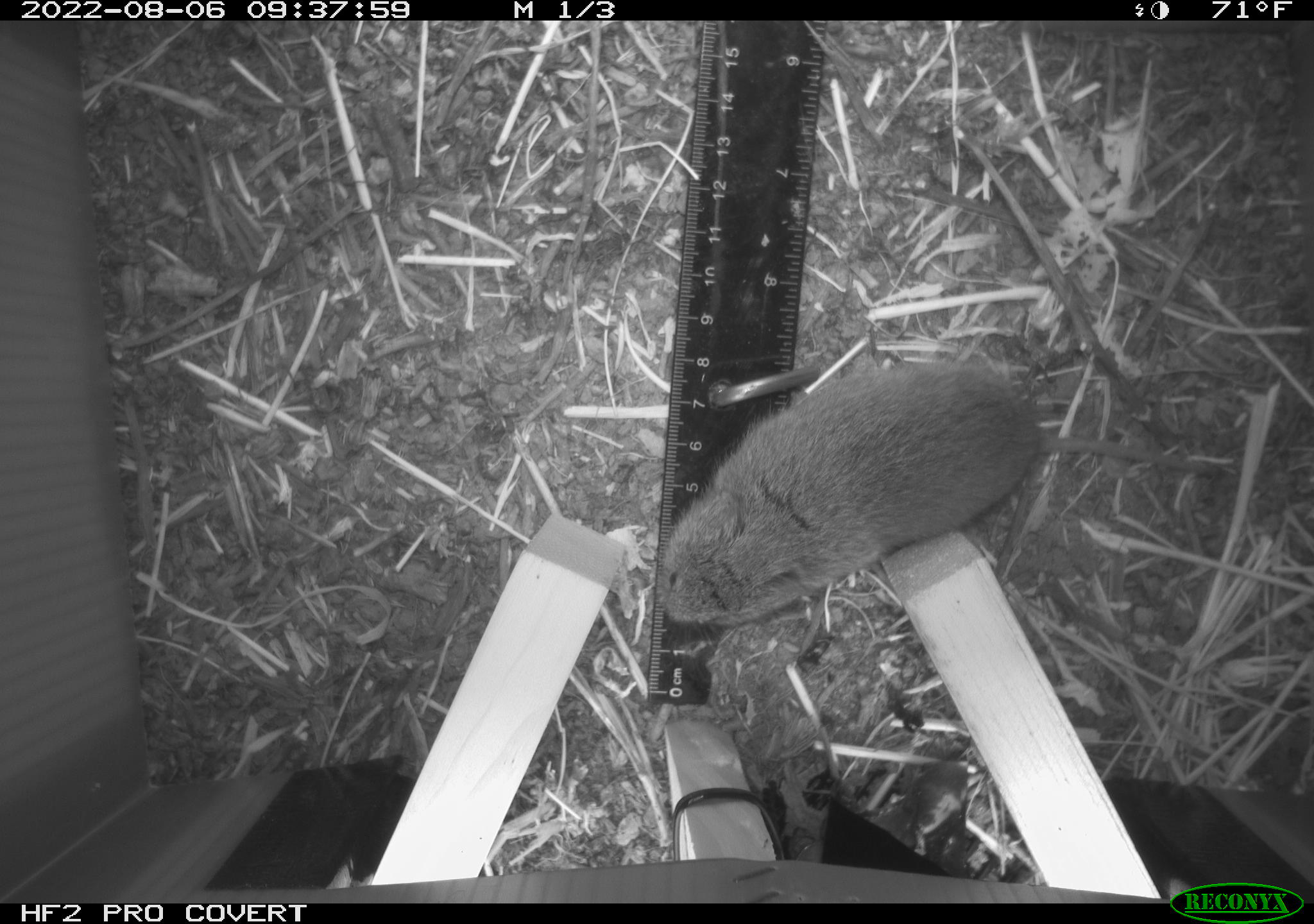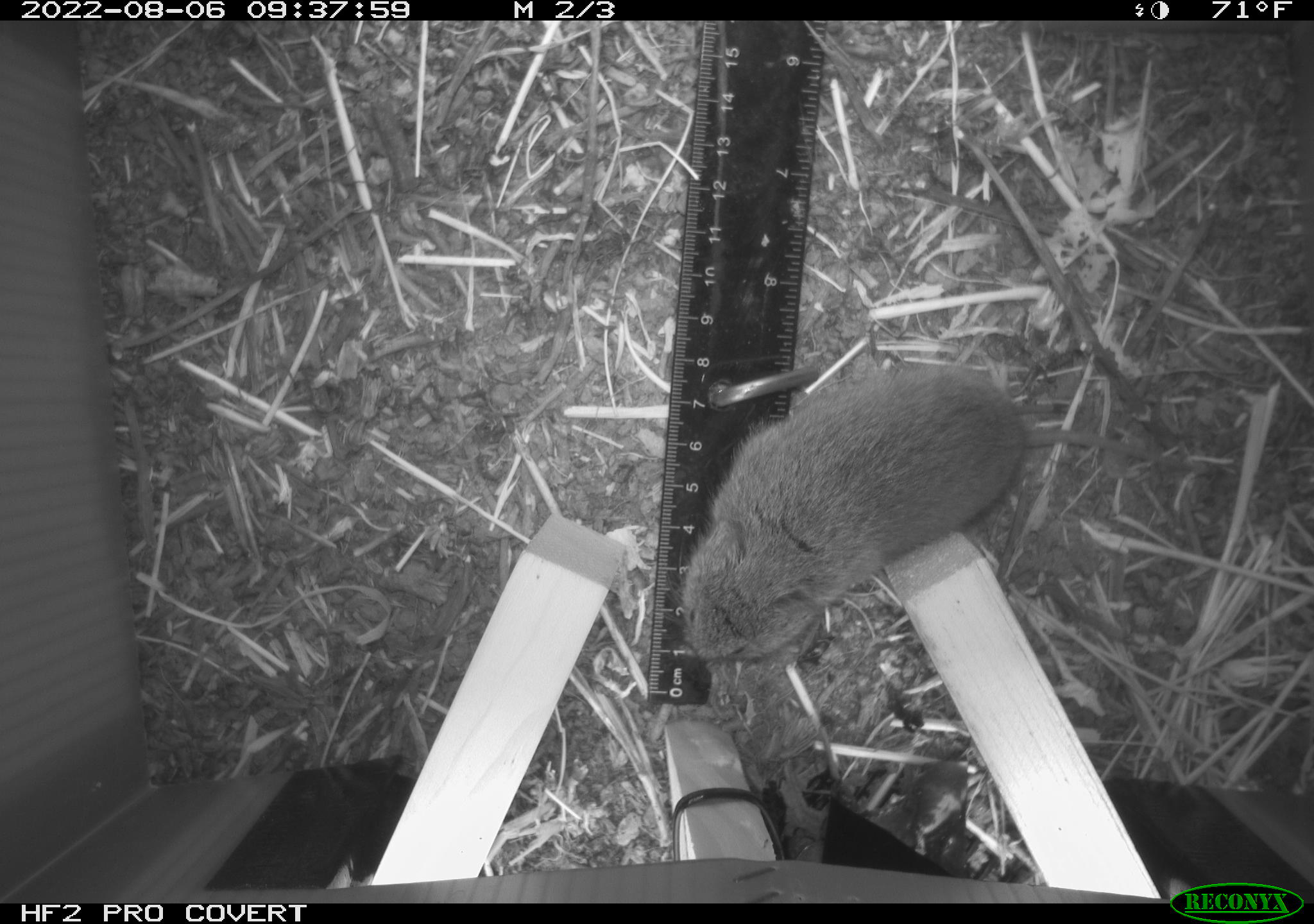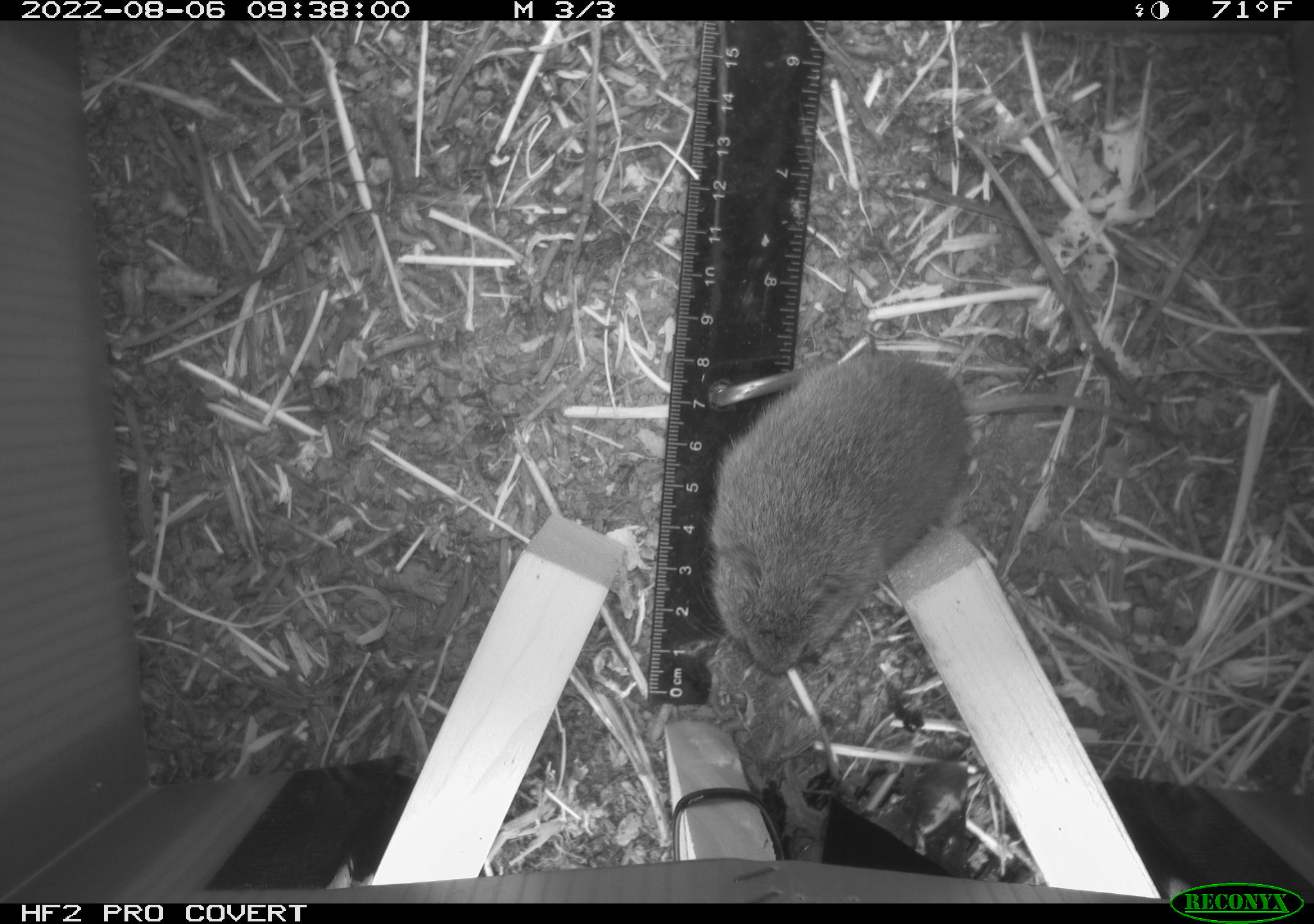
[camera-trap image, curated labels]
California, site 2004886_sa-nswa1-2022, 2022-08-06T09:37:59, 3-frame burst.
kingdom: Animalia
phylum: Chordata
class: Mammalia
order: Rodentia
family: Cricetidae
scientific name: Cricetidae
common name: hamsters, voles, lemmings, and allies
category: cricetidae family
Cricetidae family (hamsters, voles, lemmings, and allies) (Cricetidae).